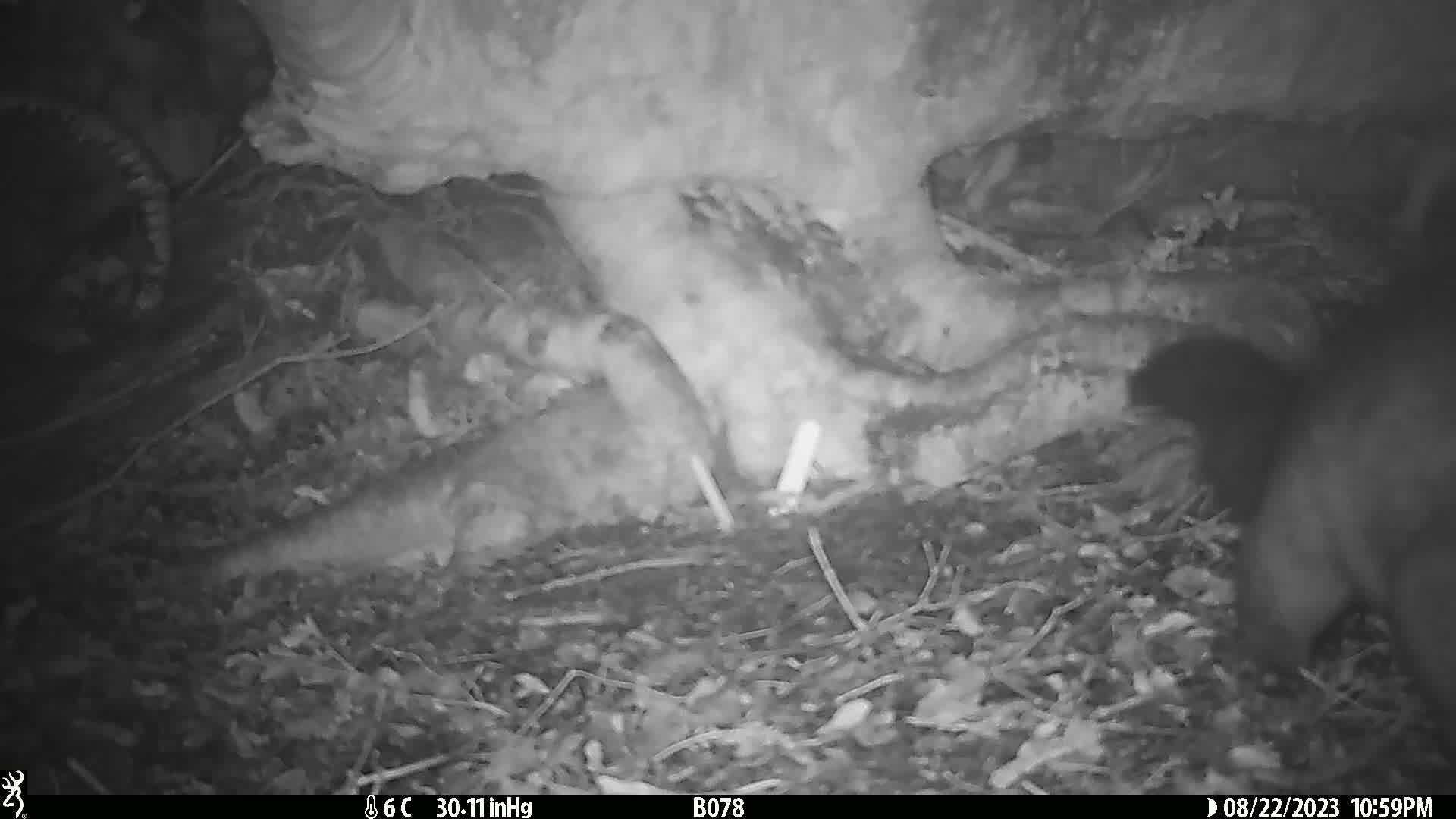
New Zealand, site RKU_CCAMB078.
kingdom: Animalia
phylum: Chordata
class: Mammalia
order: Diprotodontia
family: Phalangeridae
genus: Trichosurus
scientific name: Trichosurus vulpecula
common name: common brushtail possum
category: possum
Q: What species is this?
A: Possum (common brushtail possum) (Trichosurus vulpecula).